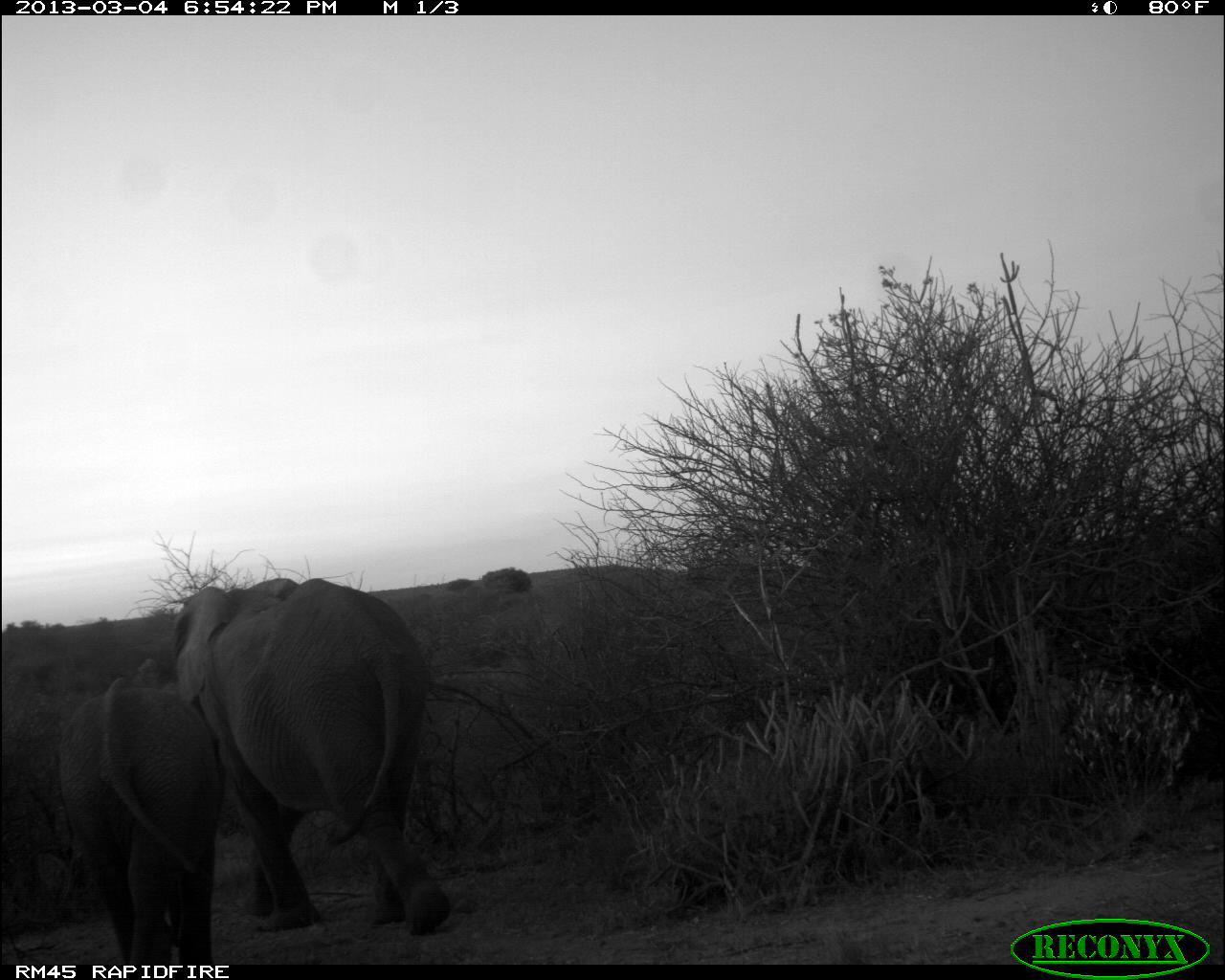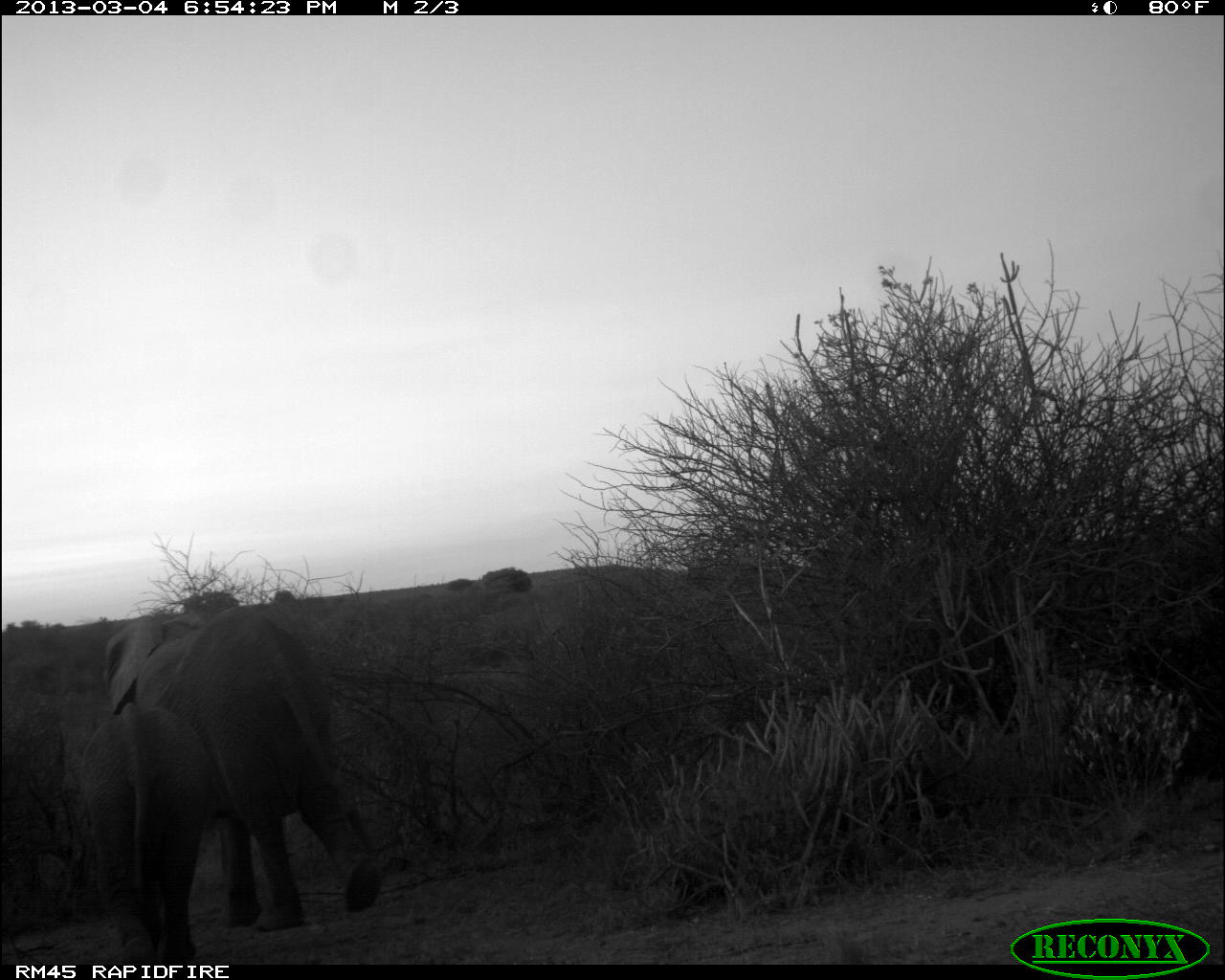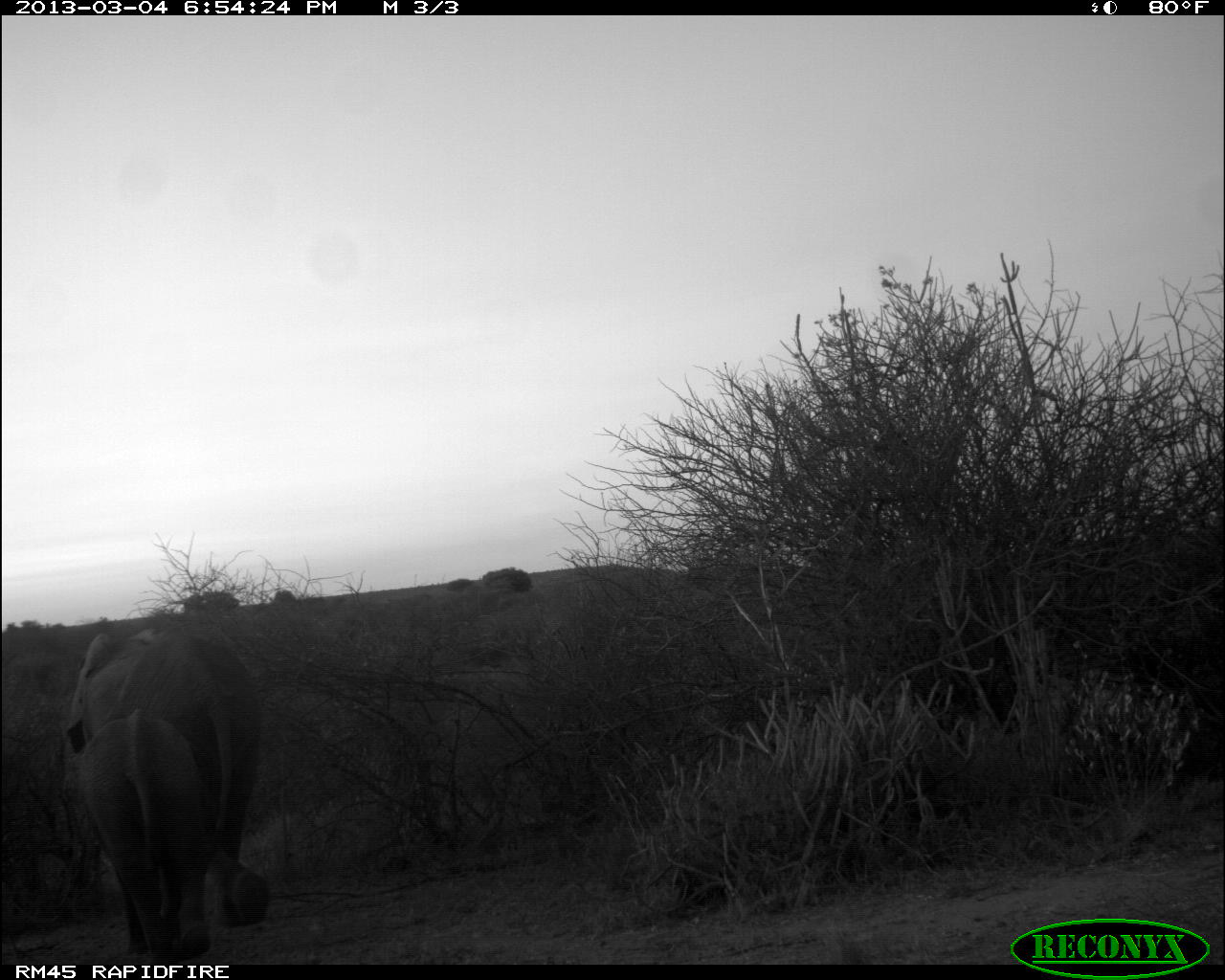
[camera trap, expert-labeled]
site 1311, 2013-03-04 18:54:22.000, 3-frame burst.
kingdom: Animalia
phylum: Chordata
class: Mammalia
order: Proboscidea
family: Elephantidae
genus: Loxodonta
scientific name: Loxodonta africana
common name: african bush elephant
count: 2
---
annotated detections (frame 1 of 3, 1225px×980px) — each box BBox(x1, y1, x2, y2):
loxodonta africana: BBox(138, 574, 452, 938); BBox(55, 675, 224, 957)